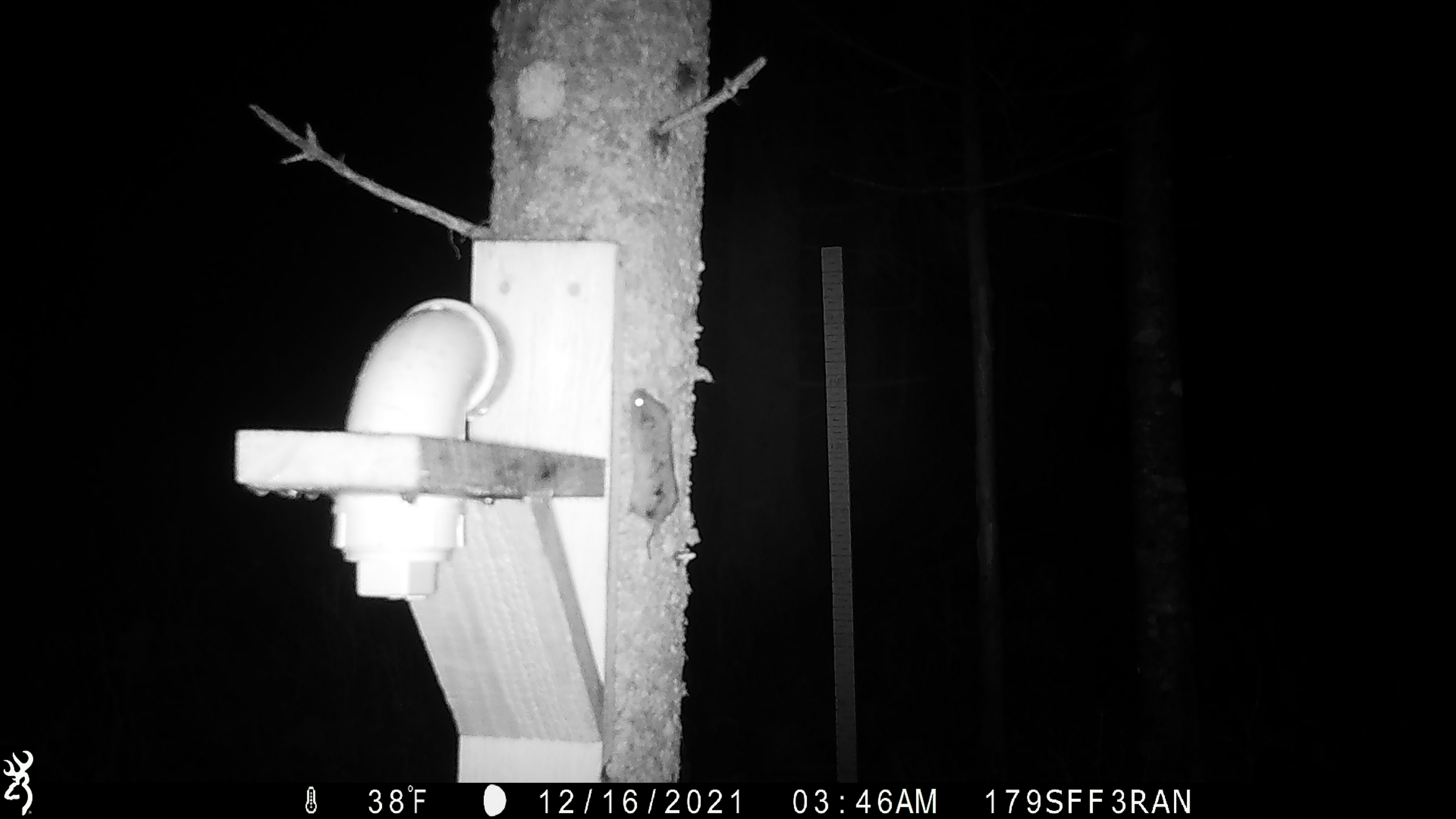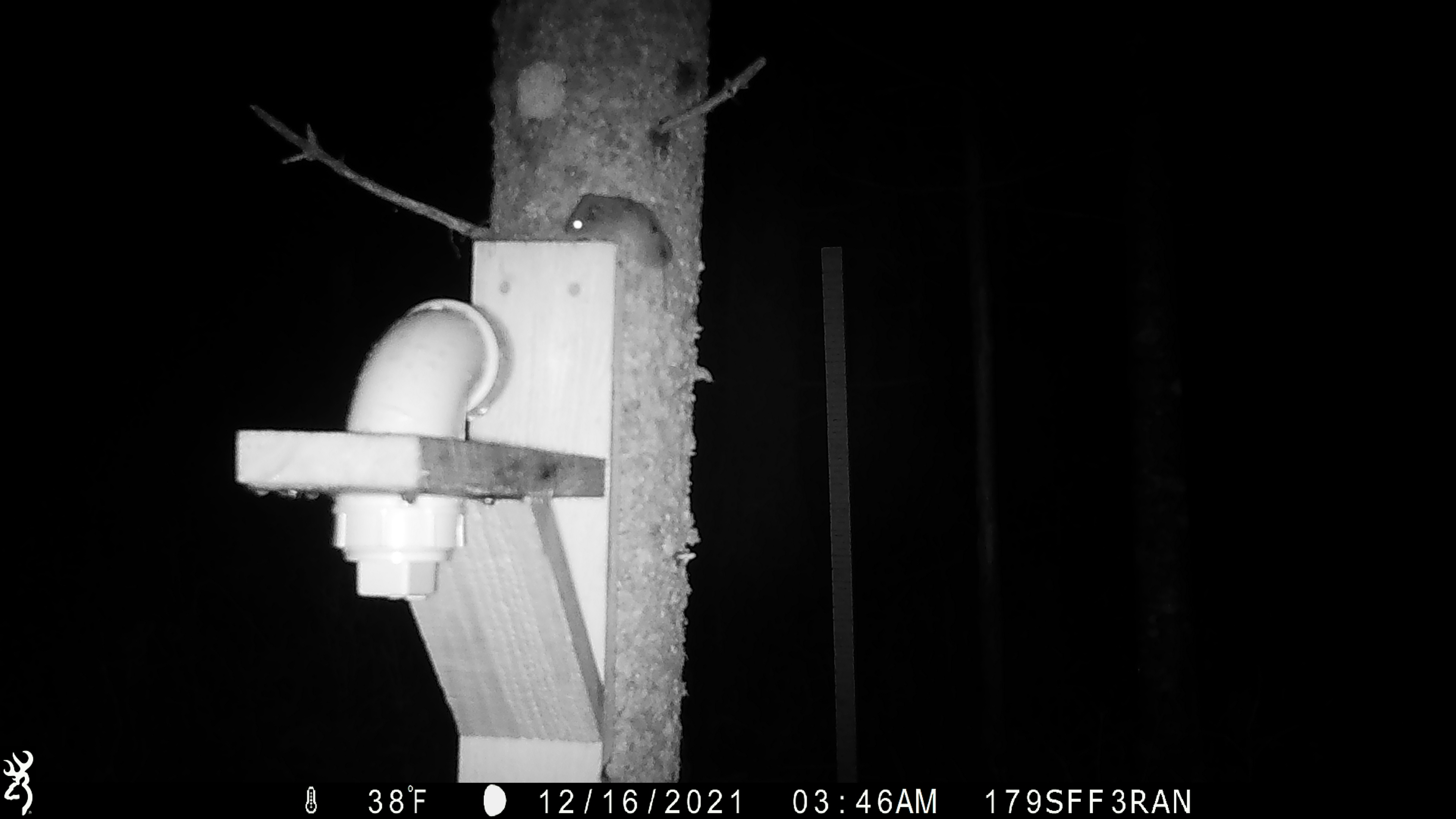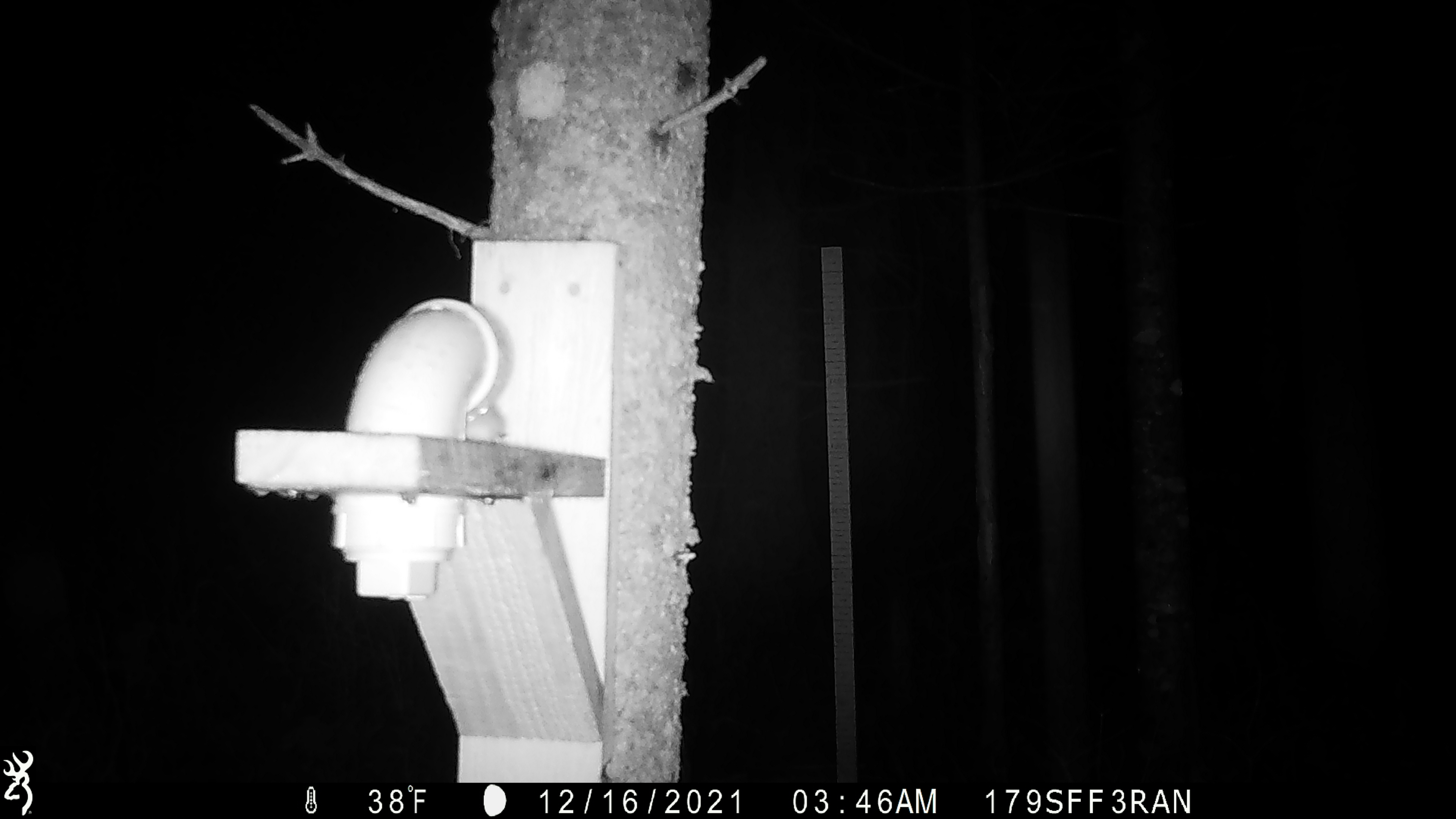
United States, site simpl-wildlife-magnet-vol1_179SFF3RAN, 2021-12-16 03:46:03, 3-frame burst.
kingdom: Animalia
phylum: Chordata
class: Mammalia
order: Rodentia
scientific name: Rodentia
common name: mouse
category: mouse sp.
Mouse sp. (mouse) (Rodentia).